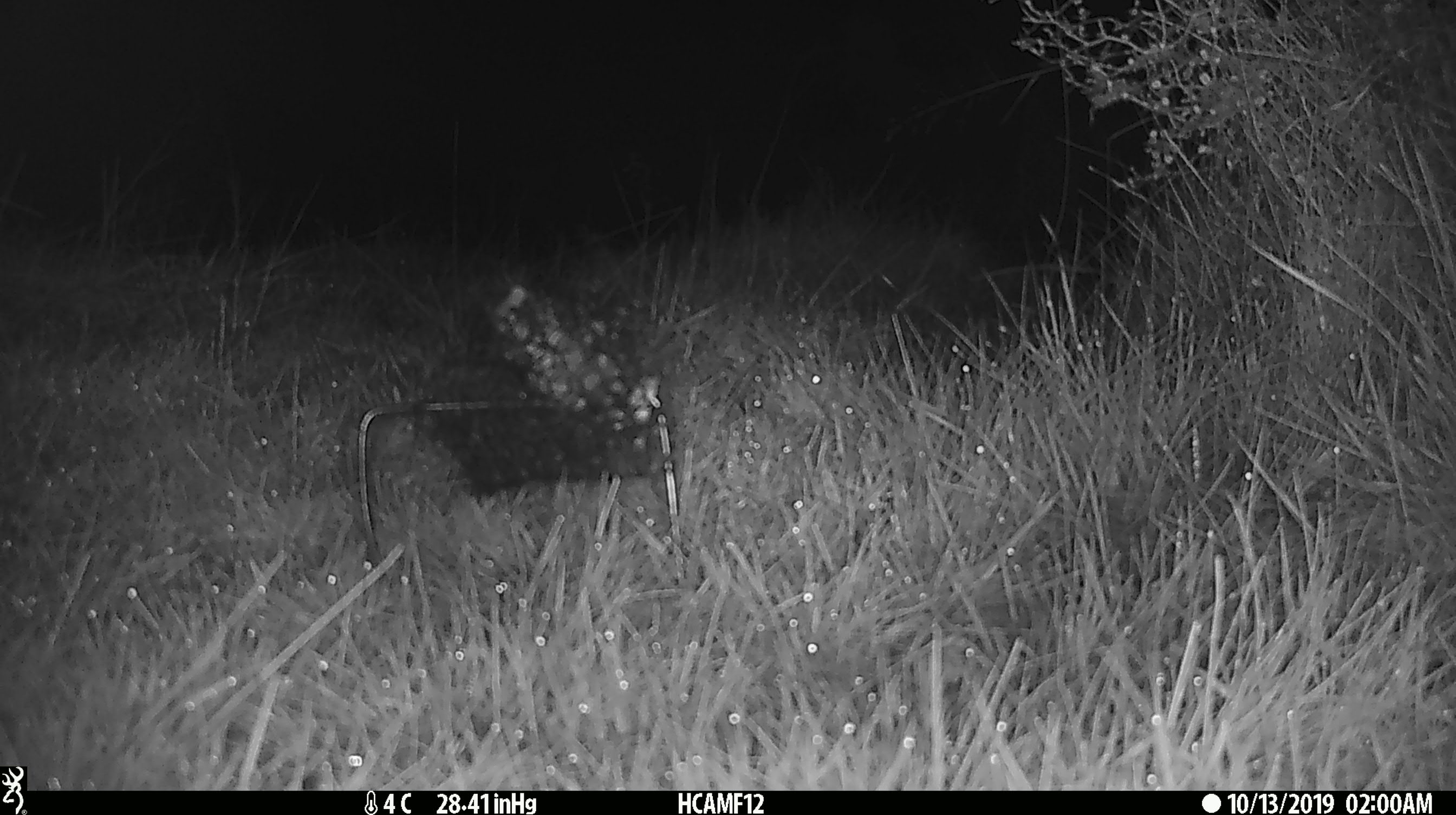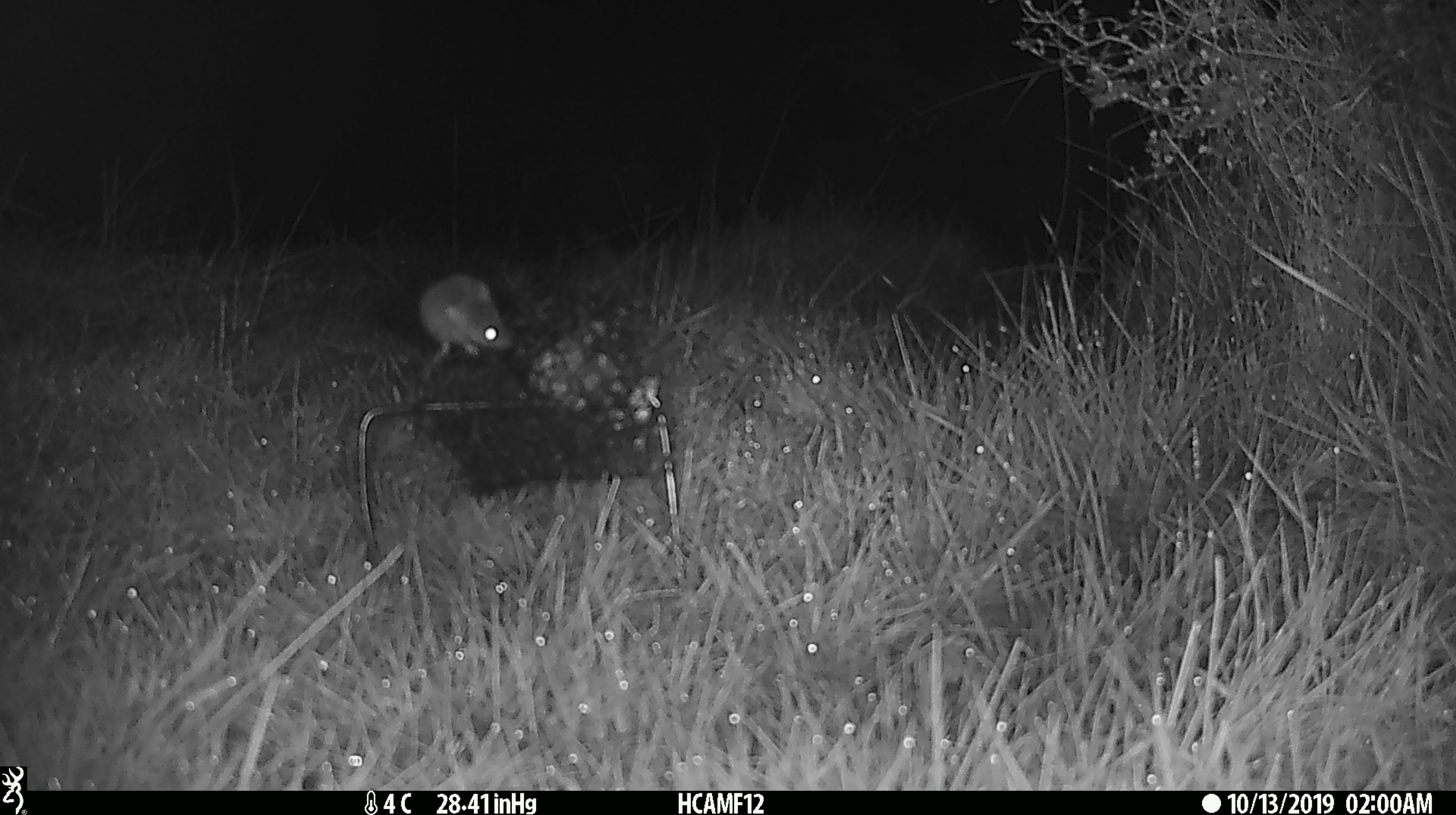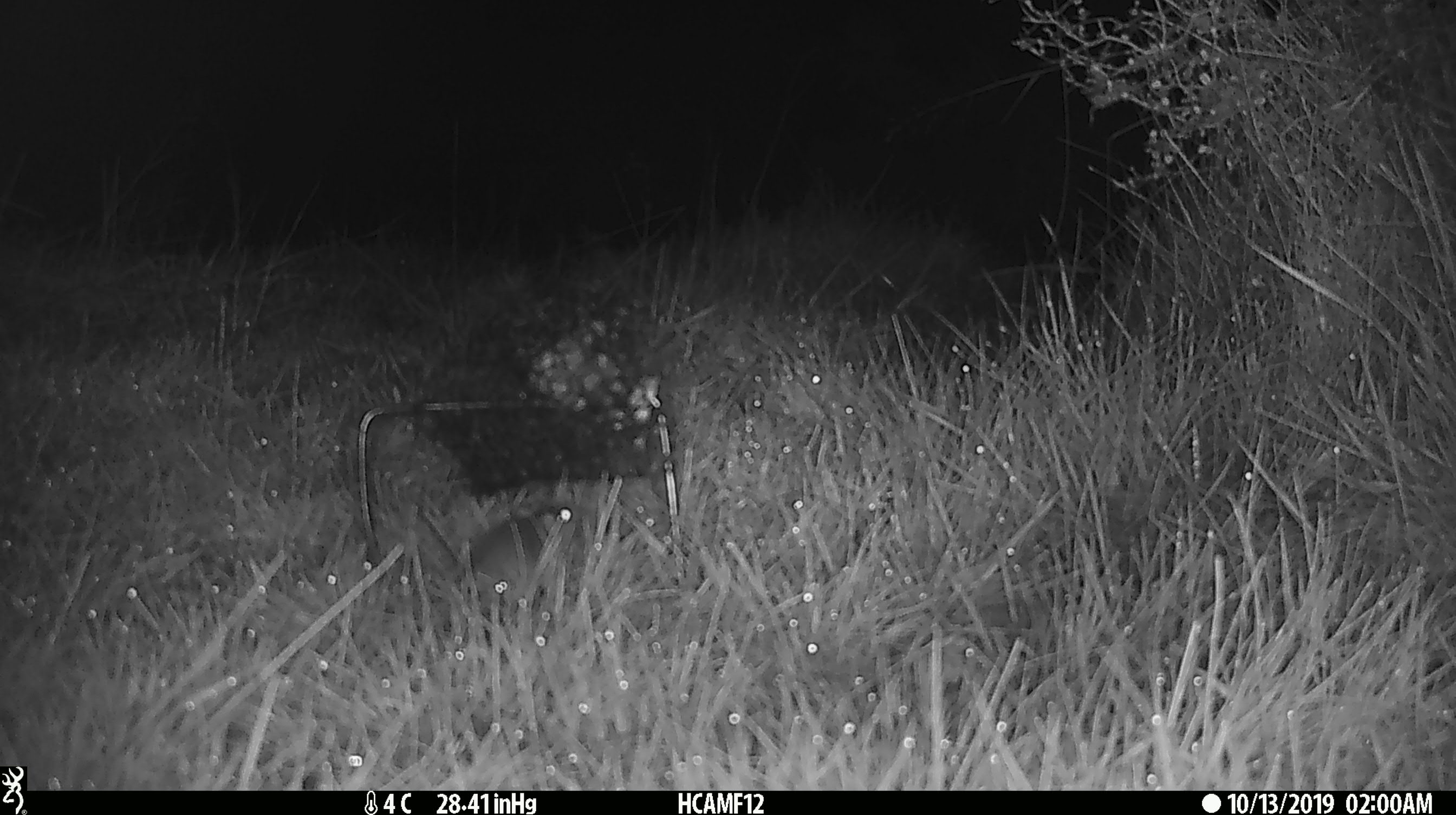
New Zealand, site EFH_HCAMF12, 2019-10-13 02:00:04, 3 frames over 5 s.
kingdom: Animalia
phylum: Chordata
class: Mammalia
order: Rodentia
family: Muridae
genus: Mus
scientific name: Mus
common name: mouse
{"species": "mouse (Mus)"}